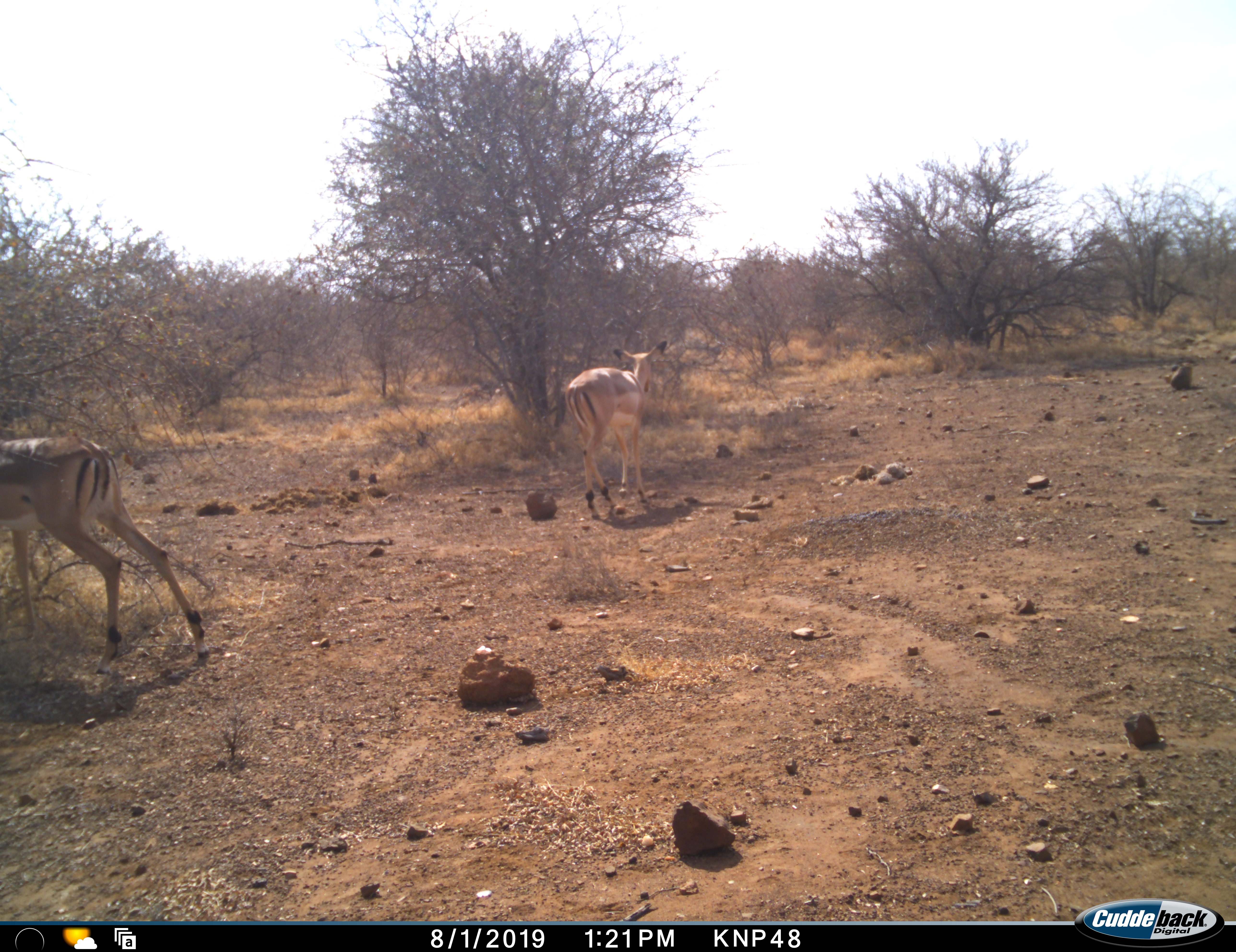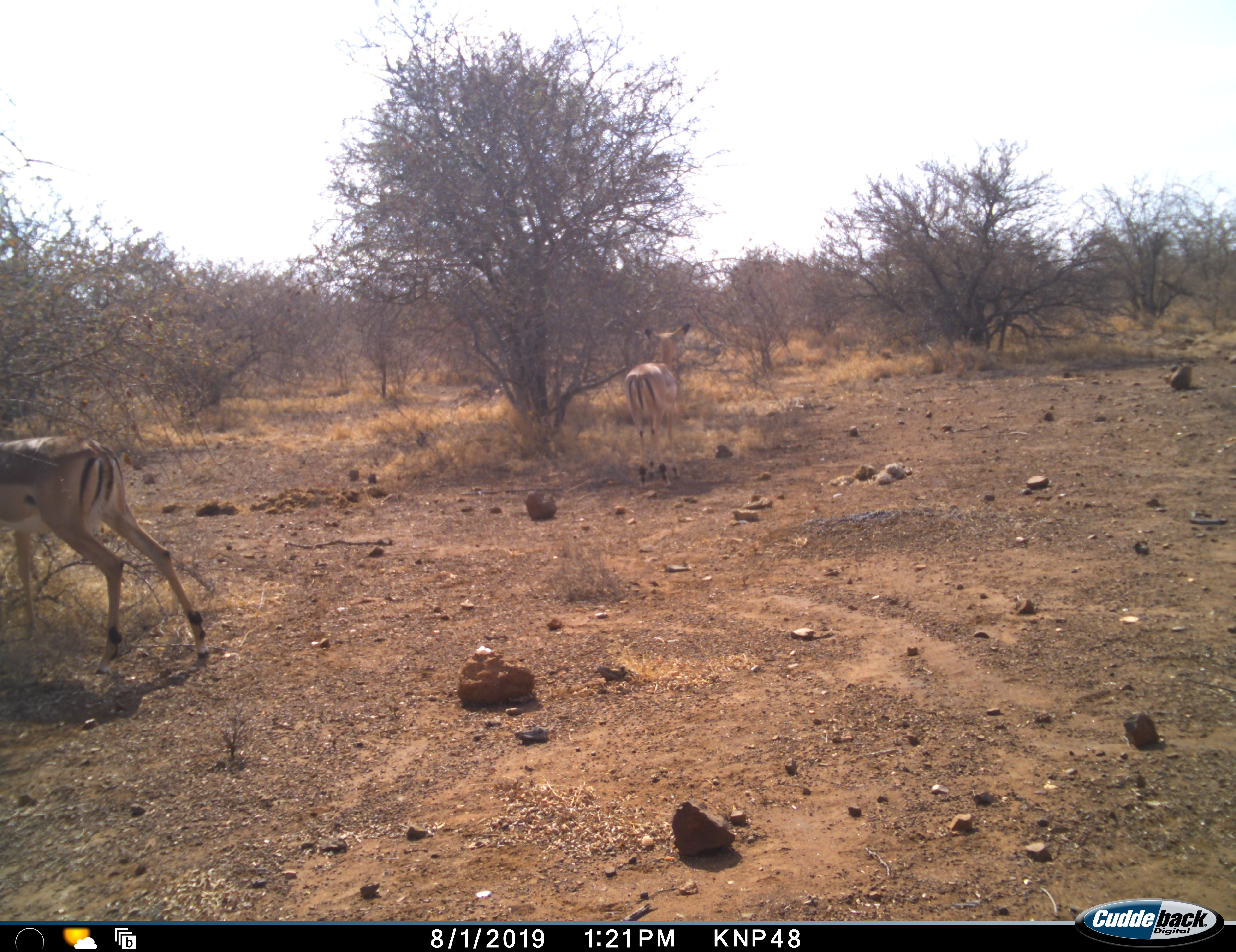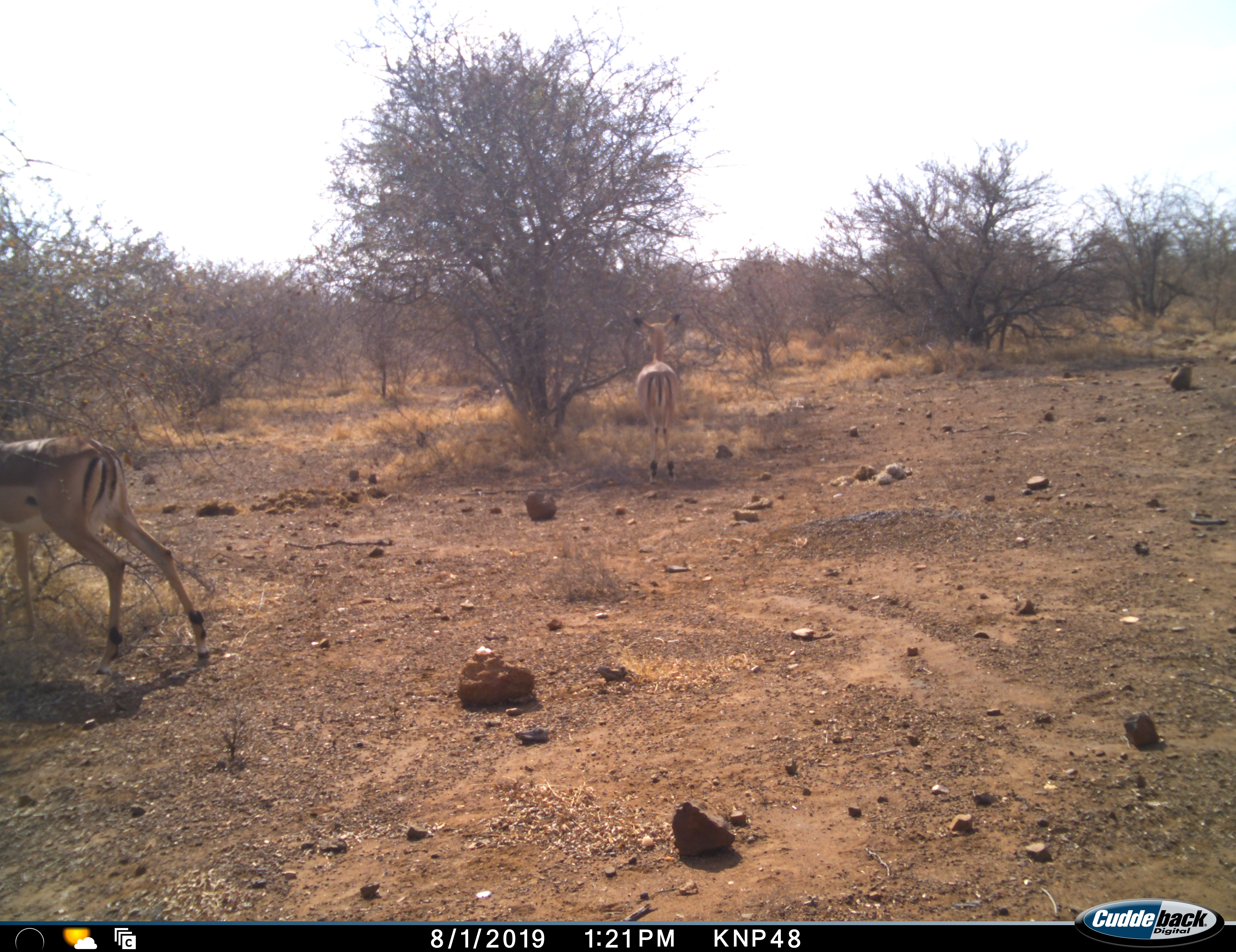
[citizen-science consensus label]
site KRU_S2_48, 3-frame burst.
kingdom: Animalia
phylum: Chordata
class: Mammalia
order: Artiodactyla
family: Bovidae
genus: Aepyceros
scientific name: Aepyceros melampus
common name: impala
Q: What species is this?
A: Impala (Aepyceros melampus).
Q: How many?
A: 2.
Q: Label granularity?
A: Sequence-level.